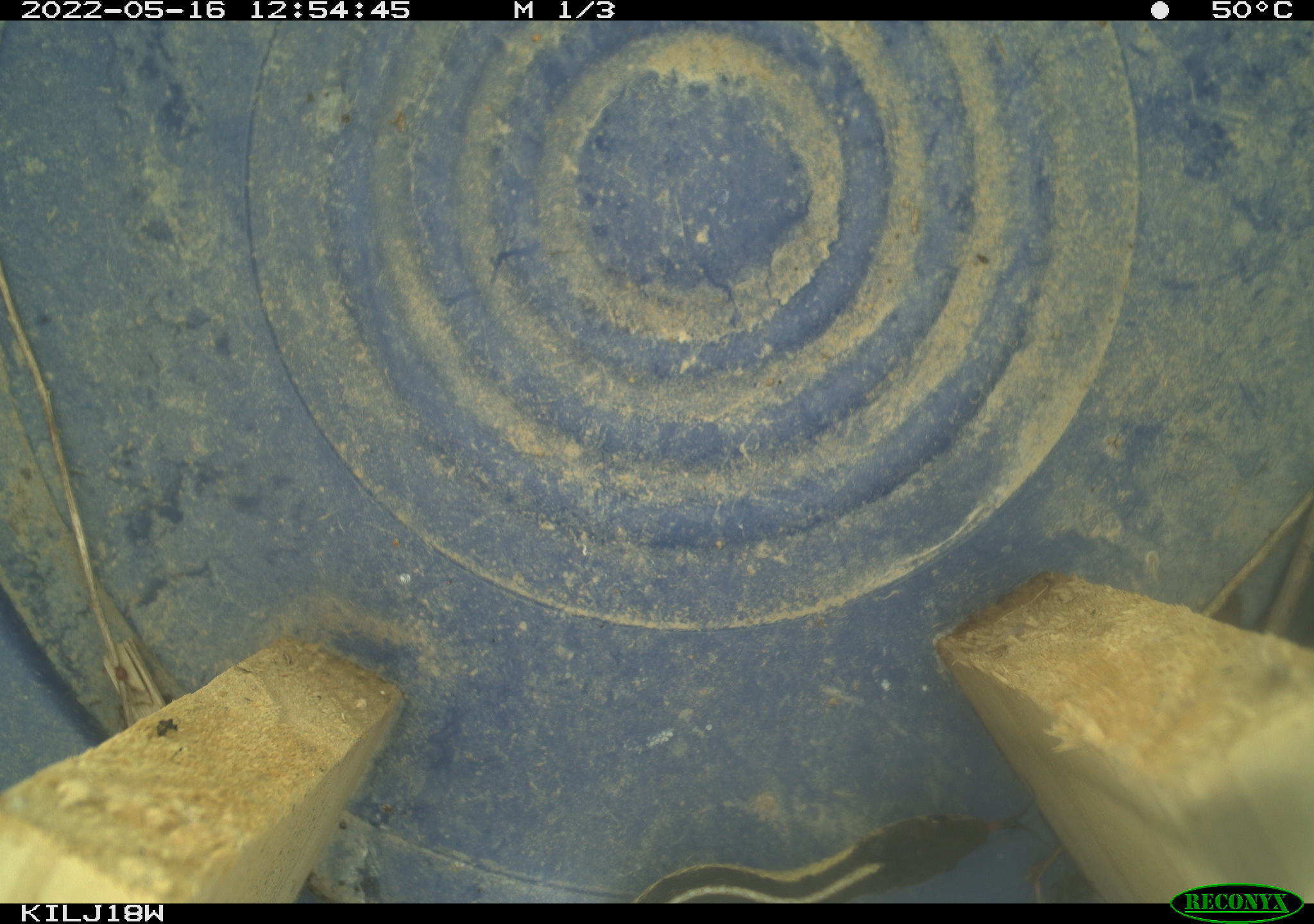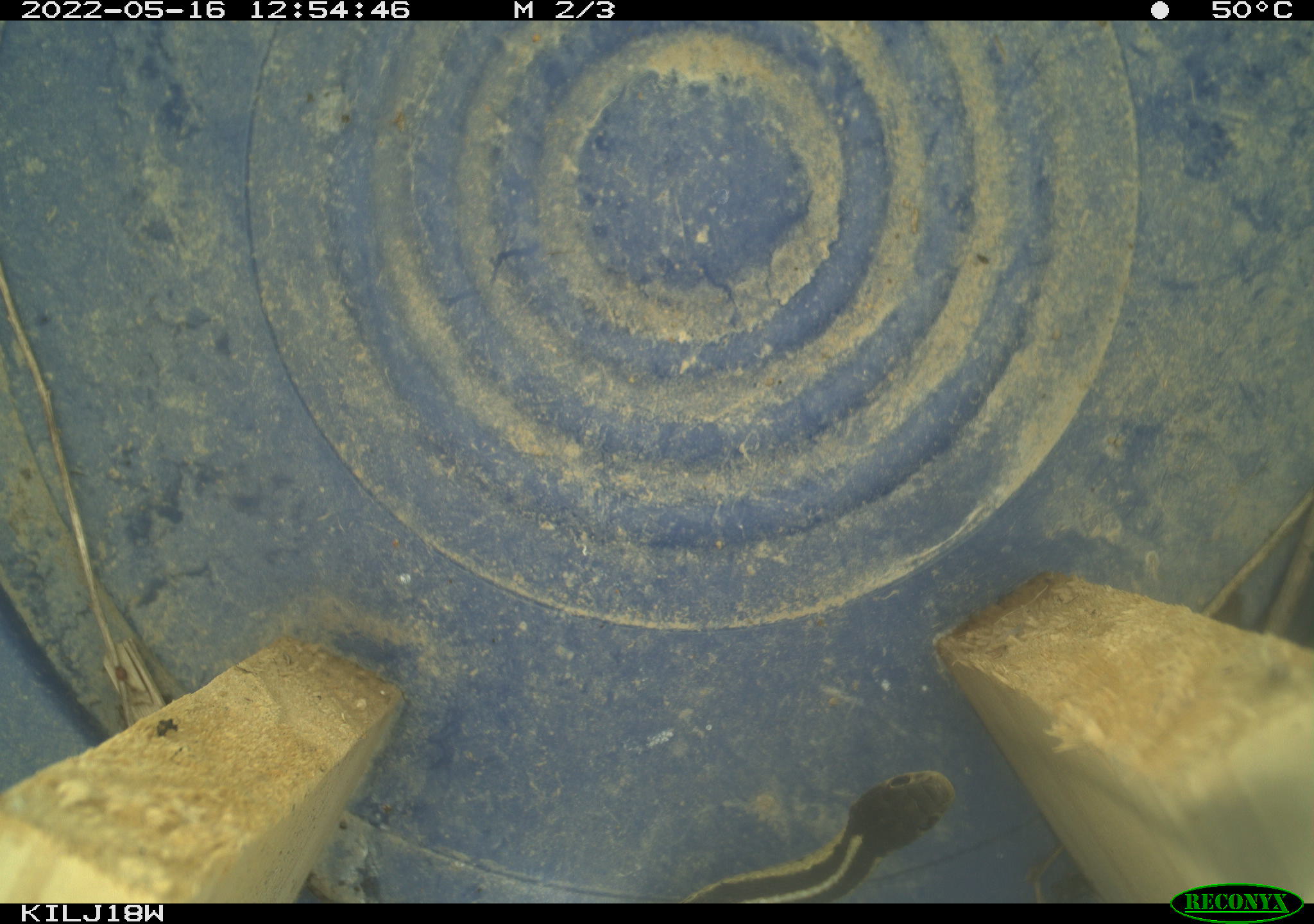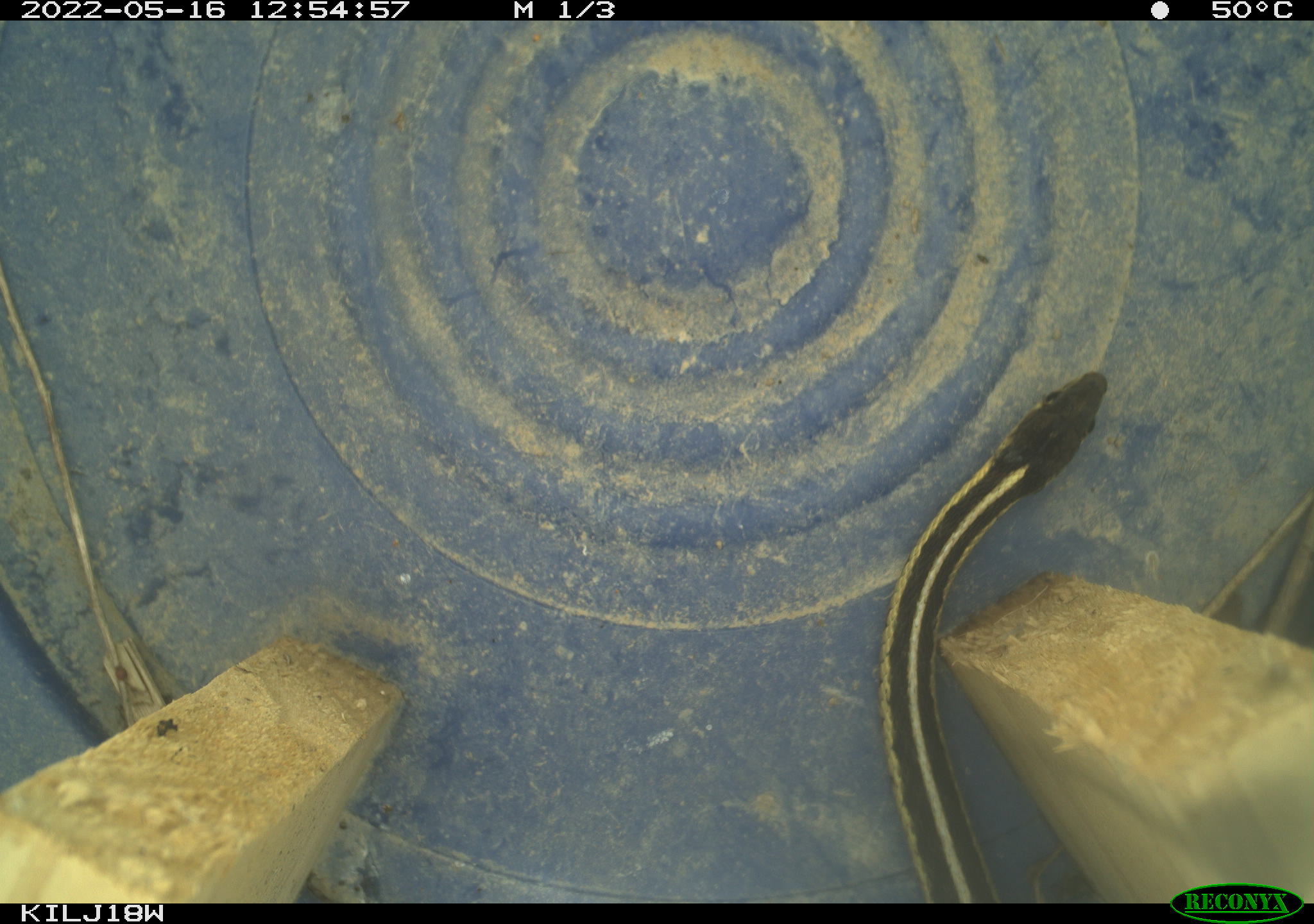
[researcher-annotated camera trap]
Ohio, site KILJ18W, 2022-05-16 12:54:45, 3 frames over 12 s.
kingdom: Animalia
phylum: Chordata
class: Reptilia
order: Squamata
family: Colubridae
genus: Thamnophis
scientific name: Thamnophis sirtalis sirtalis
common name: eastern gartersnake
Eastern gartersnake (Thamnophis sirtalis sirtalis).